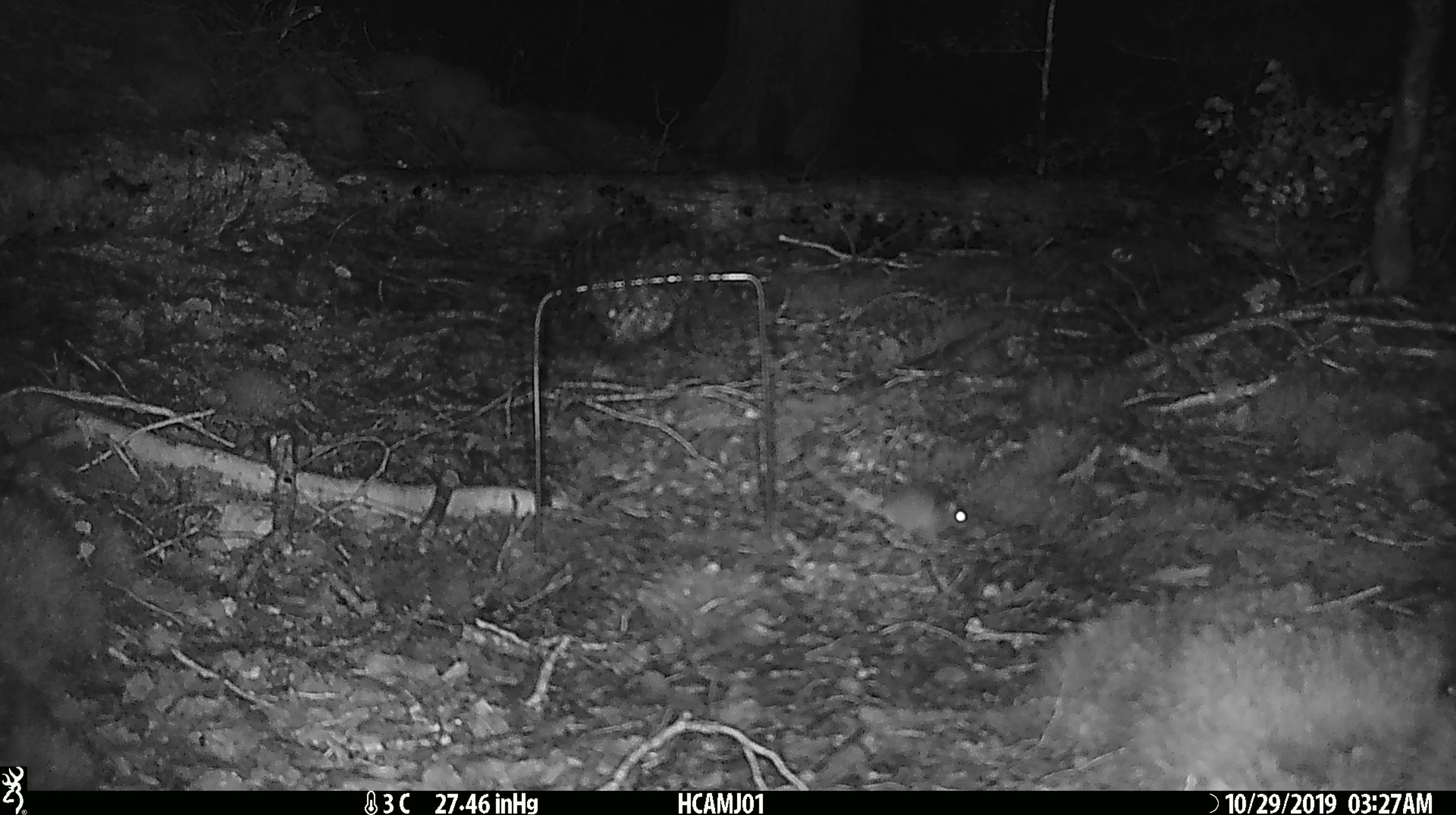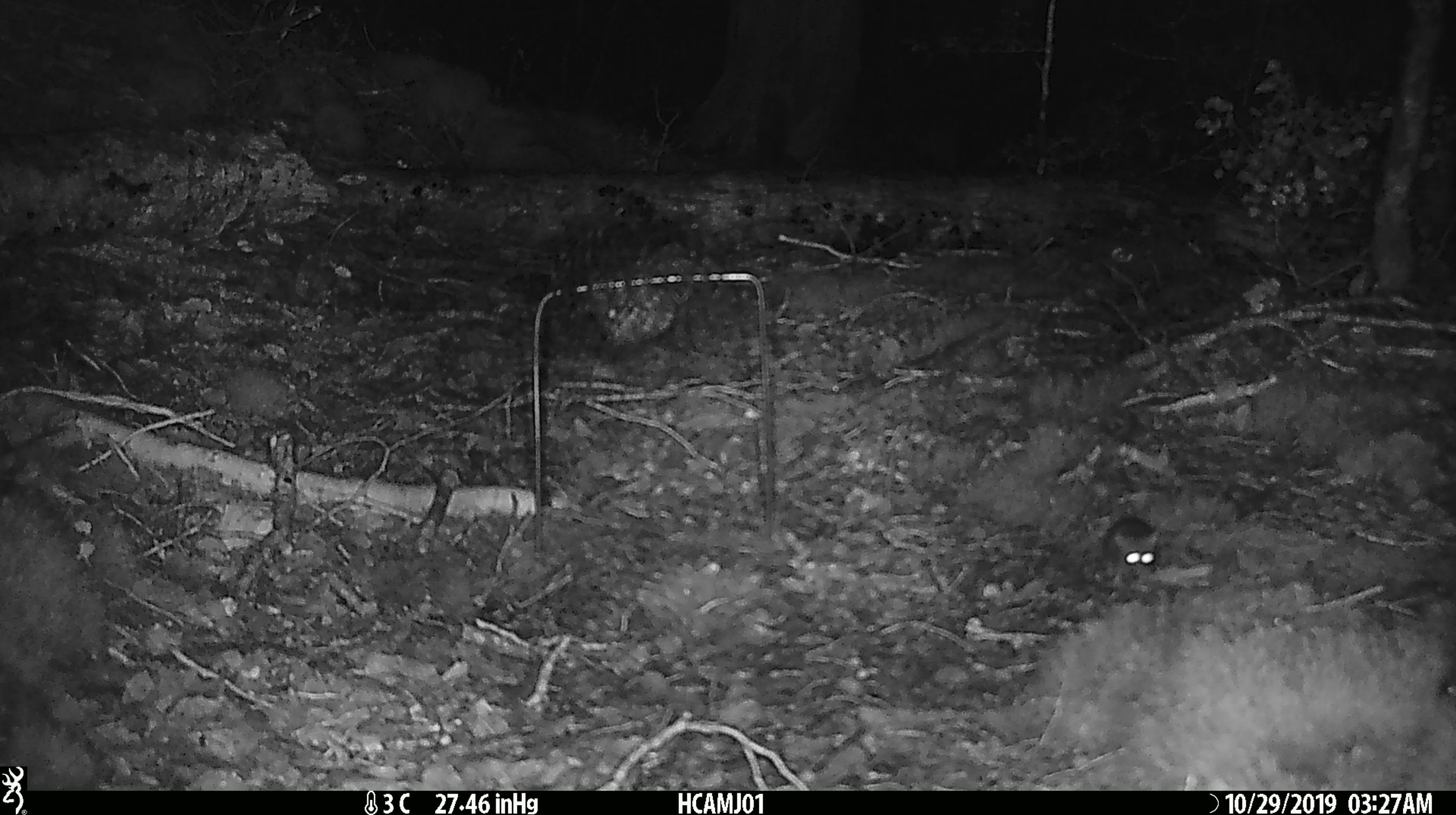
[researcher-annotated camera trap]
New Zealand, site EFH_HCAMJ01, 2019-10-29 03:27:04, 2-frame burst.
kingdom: Animalia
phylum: Chordata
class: Mammalia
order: Rodentia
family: Muridae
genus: Mus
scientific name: Mus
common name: mouse